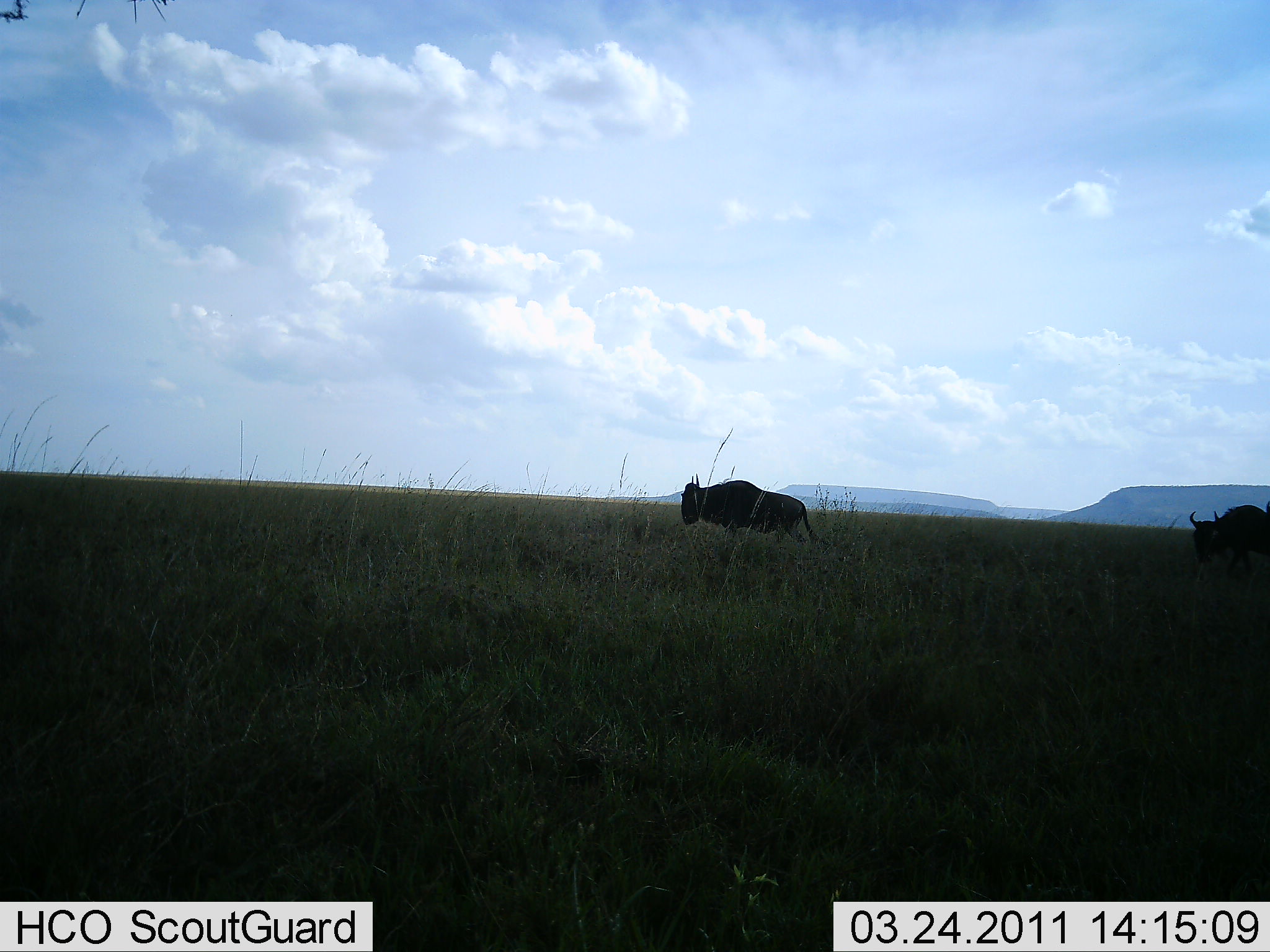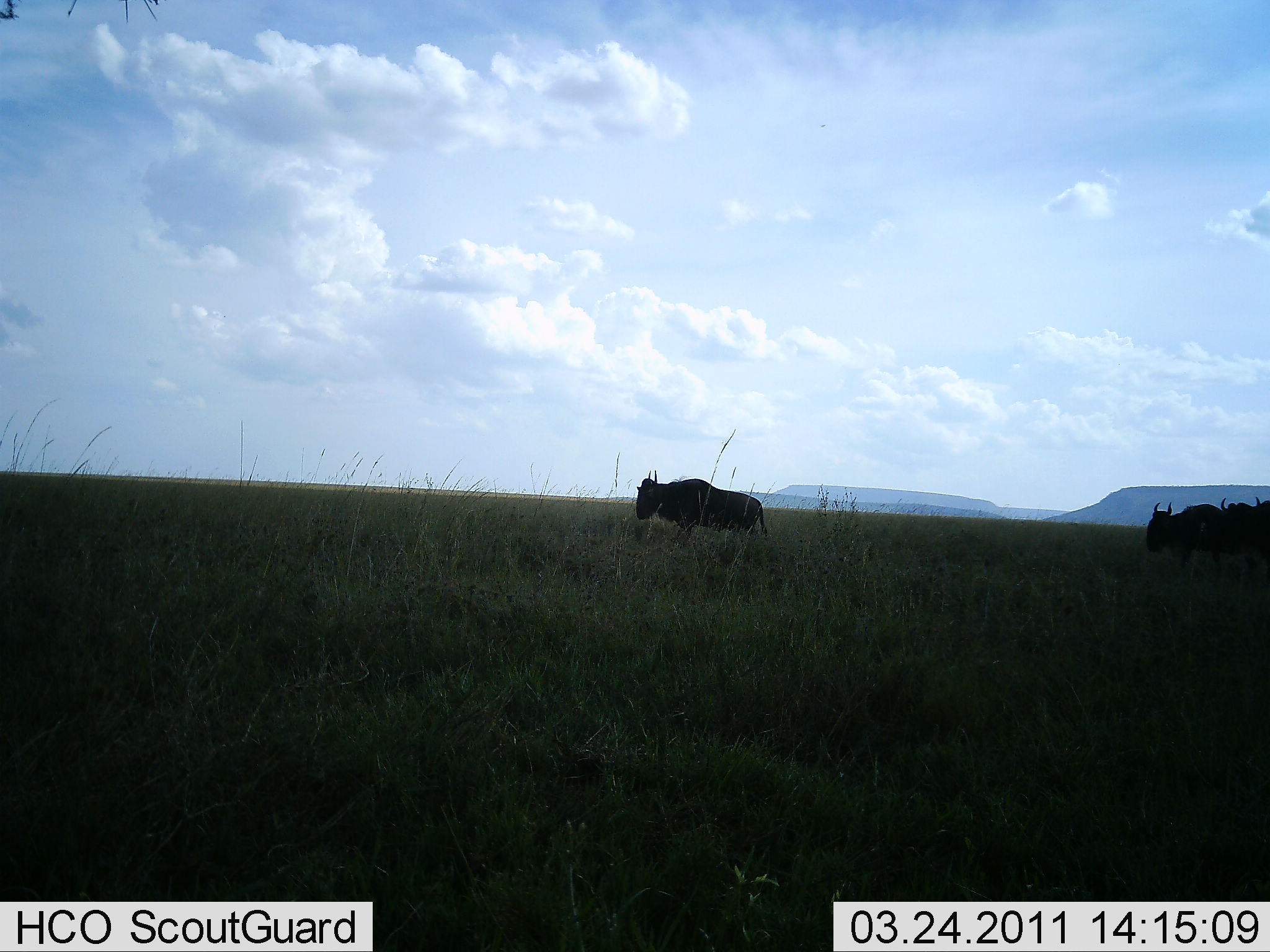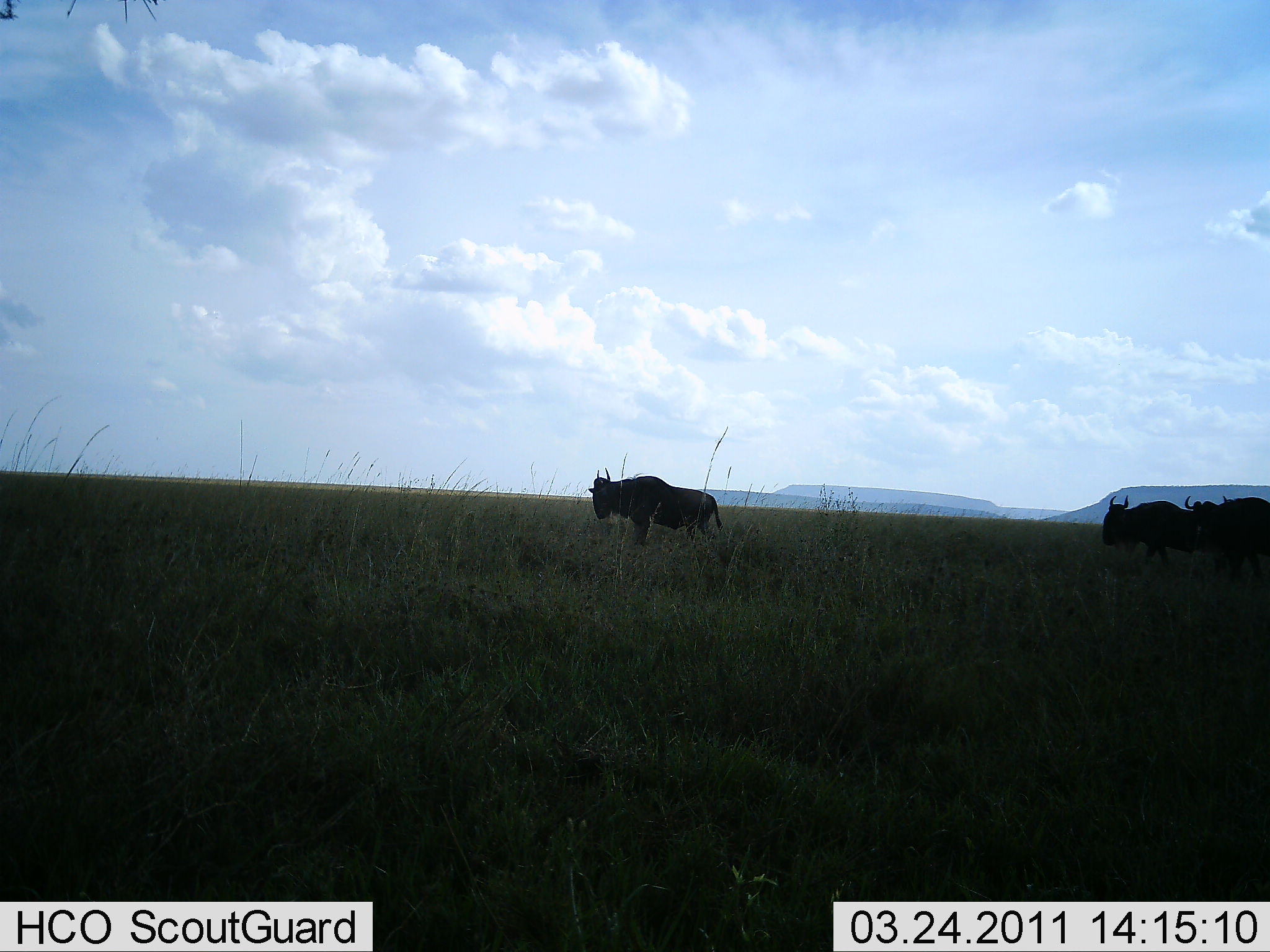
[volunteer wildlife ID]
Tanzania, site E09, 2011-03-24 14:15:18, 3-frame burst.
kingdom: Animalia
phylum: Chordata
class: Mammalia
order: Artiodactyla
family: Bovidae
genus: Connochaetes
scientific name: Connochaetes taurinus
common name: blue wildebeest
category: wildebeest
Wildebeest (blue wildebeest) (Connochaetes taurinus), count 3. Behavior (volunteer vote fractions): standing 9%, resting 0%, moving 91%, interacting 0%. Young present (vote fraction): 0%. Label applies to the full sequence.